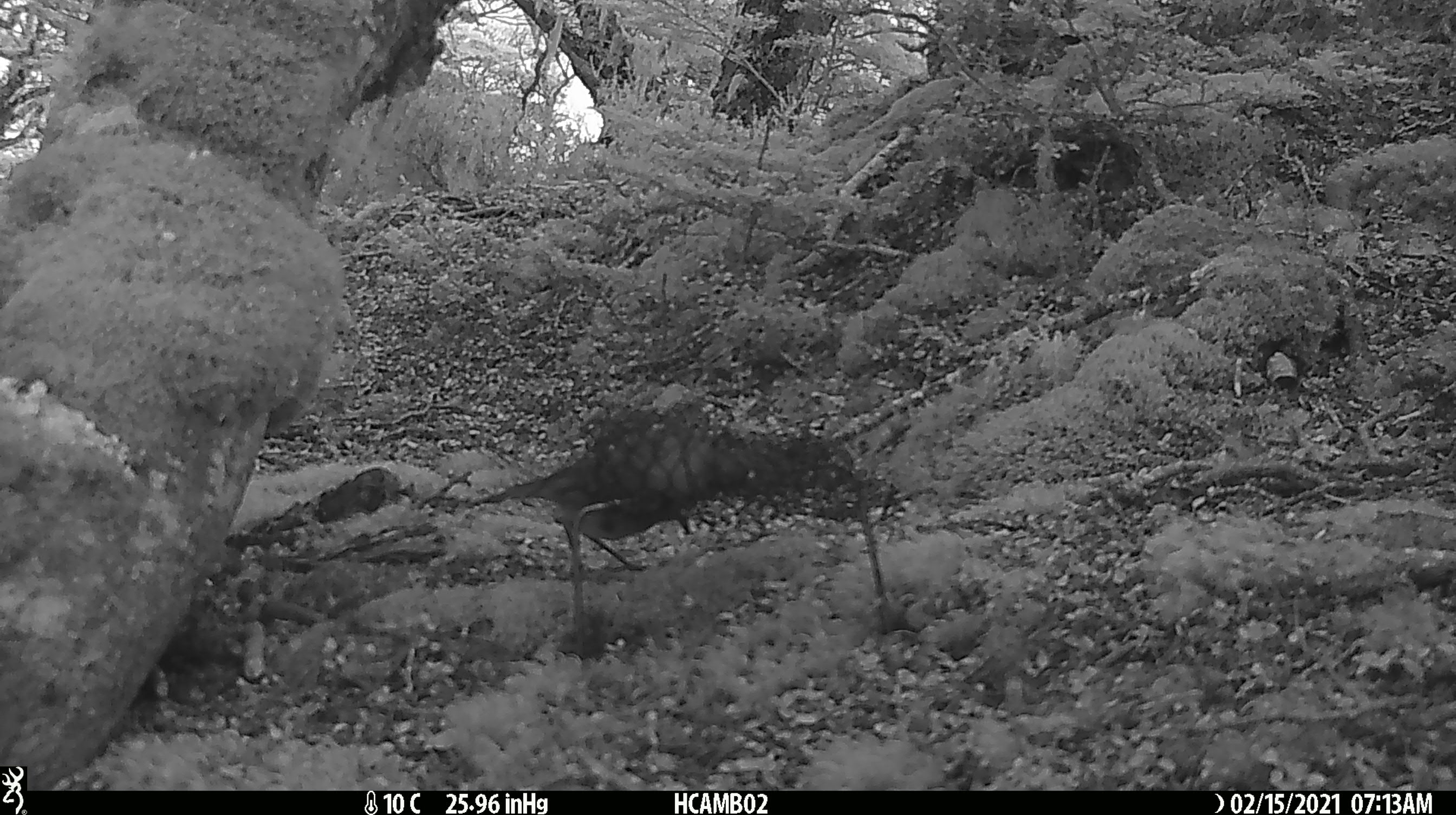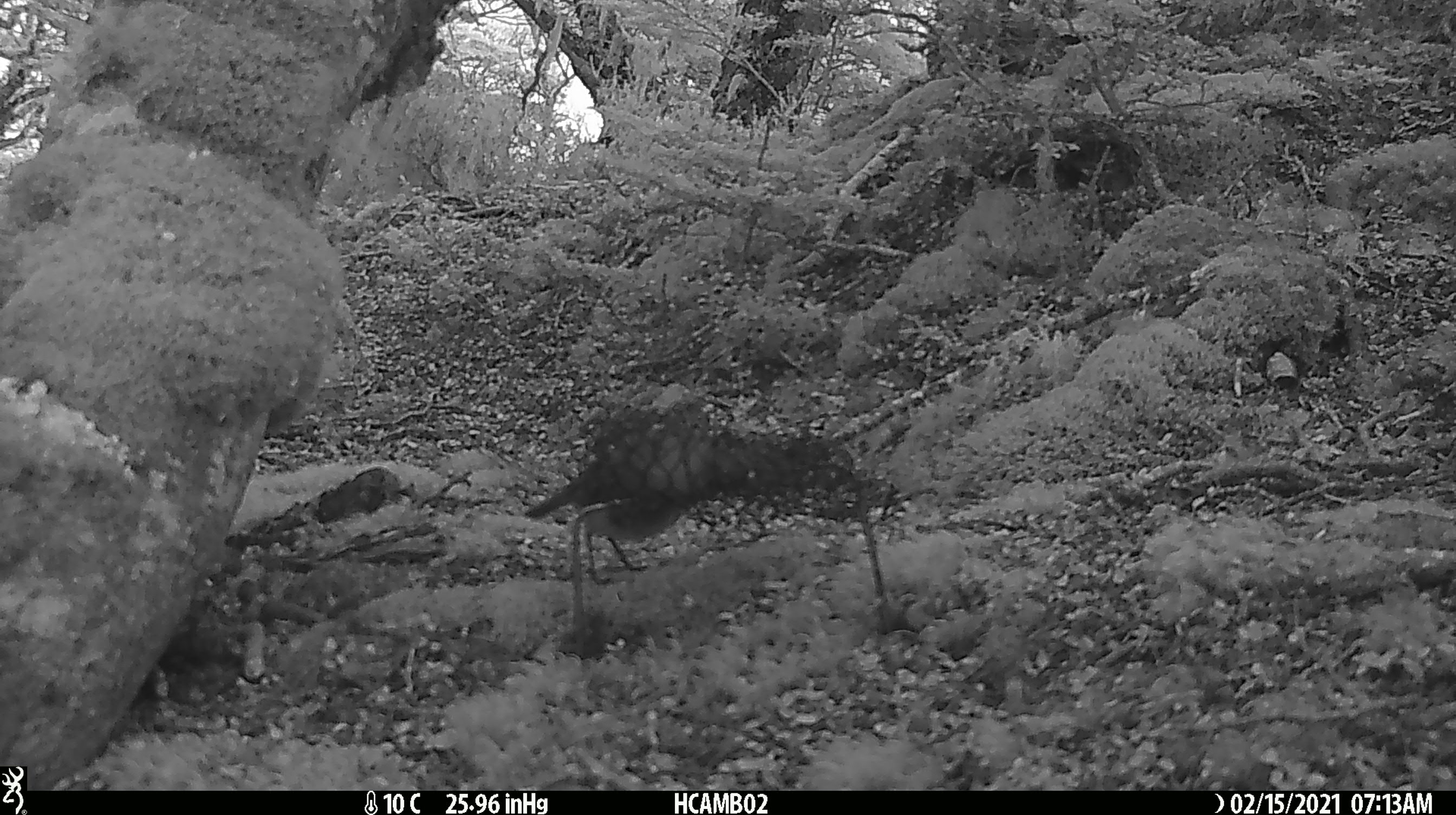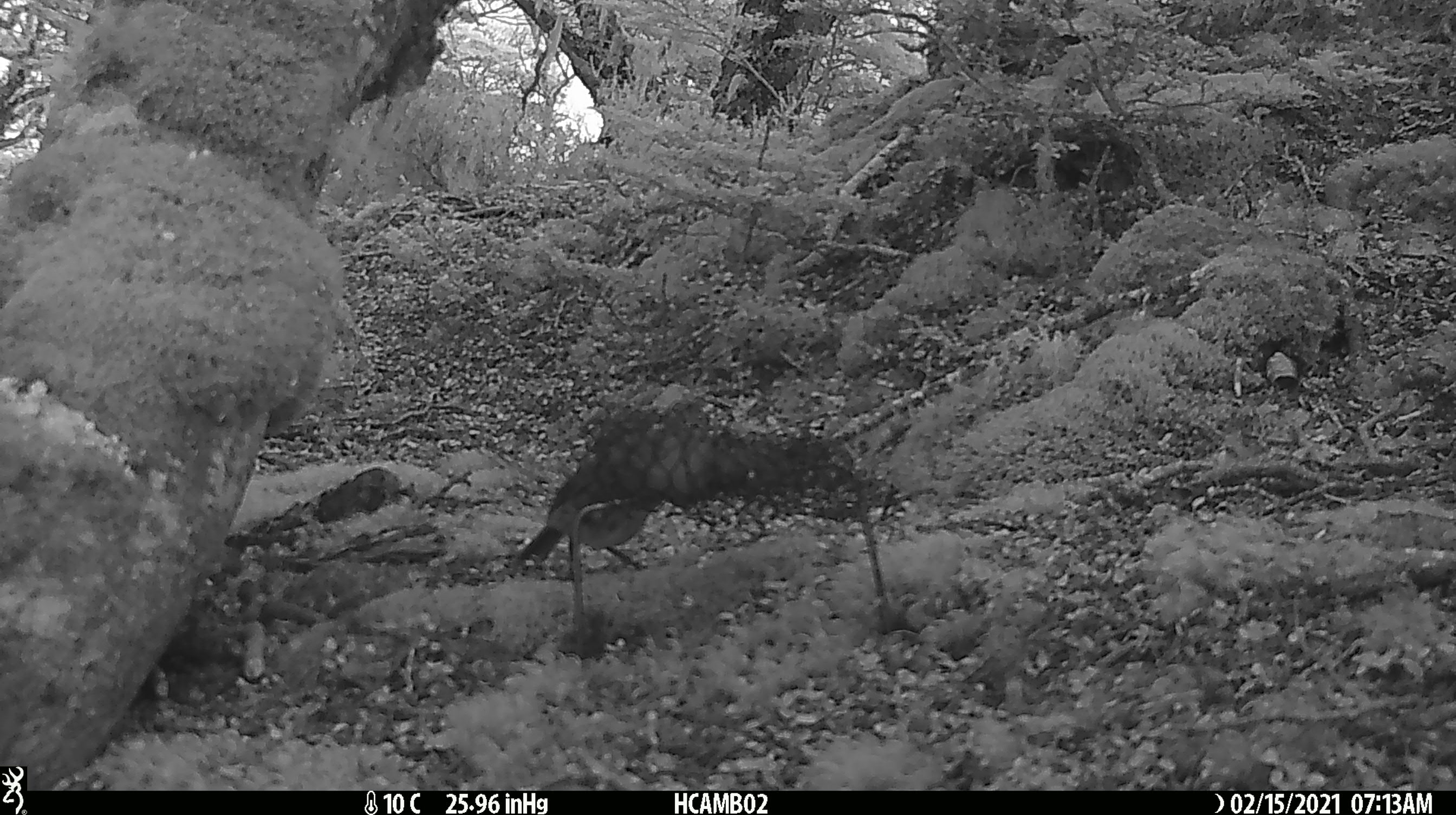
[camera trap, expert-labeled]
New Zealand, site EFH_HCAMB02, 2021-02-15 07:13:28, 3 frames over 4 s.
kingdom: Animalia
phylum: Chordata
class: Aves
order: Passeriformes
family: Petroicidae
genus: Petroica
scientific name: Petroica australis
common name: new zealand robin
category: robin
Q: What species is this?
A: Robin (new zealand robin) (Petroica australis).